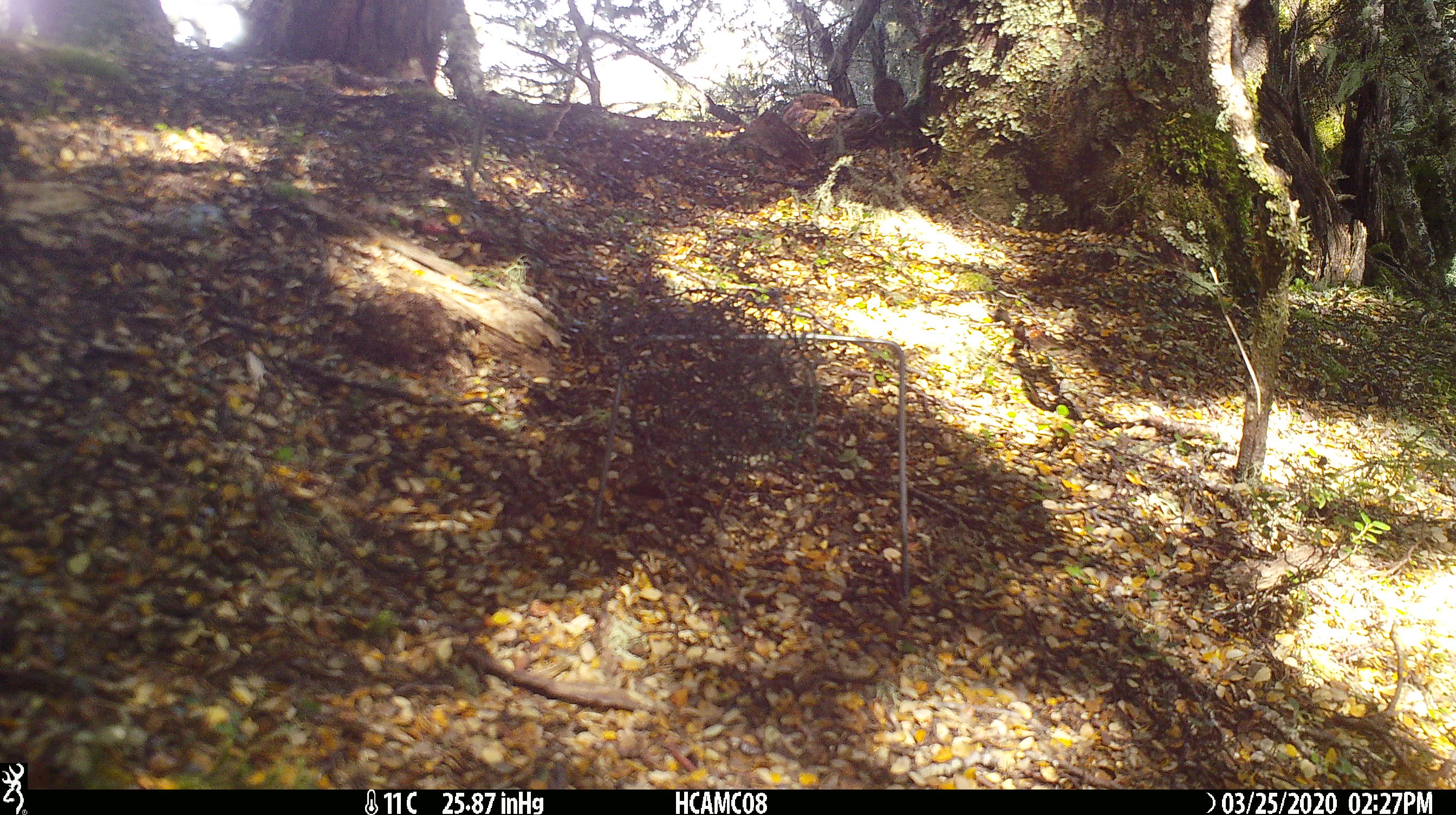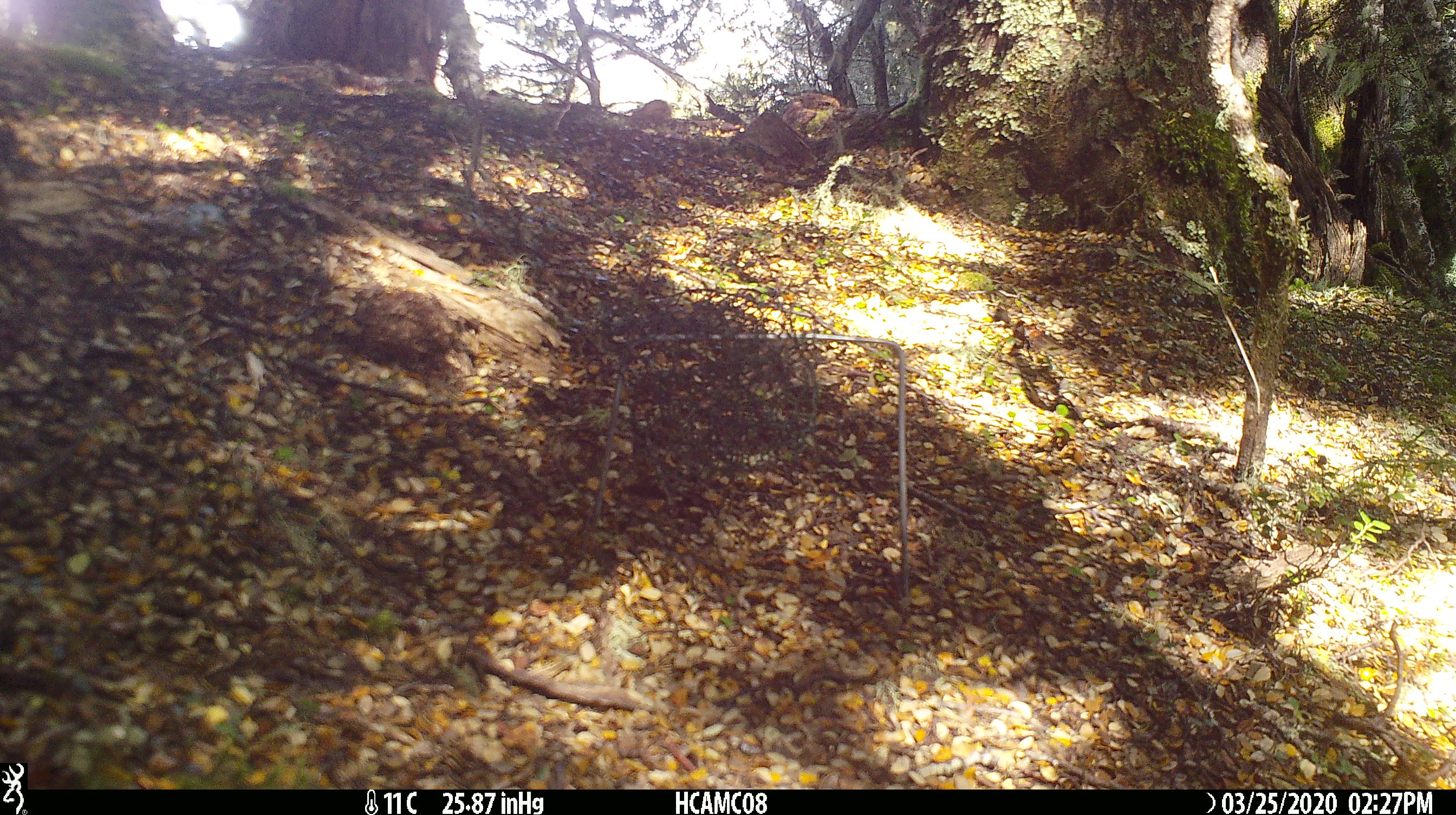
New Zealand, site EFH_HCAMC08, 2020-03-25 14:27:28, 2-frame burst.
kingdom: Animalia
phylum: Chordata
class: Mammalia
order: Rodentia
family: Muridae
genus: Mus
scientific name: Mus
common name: mouse